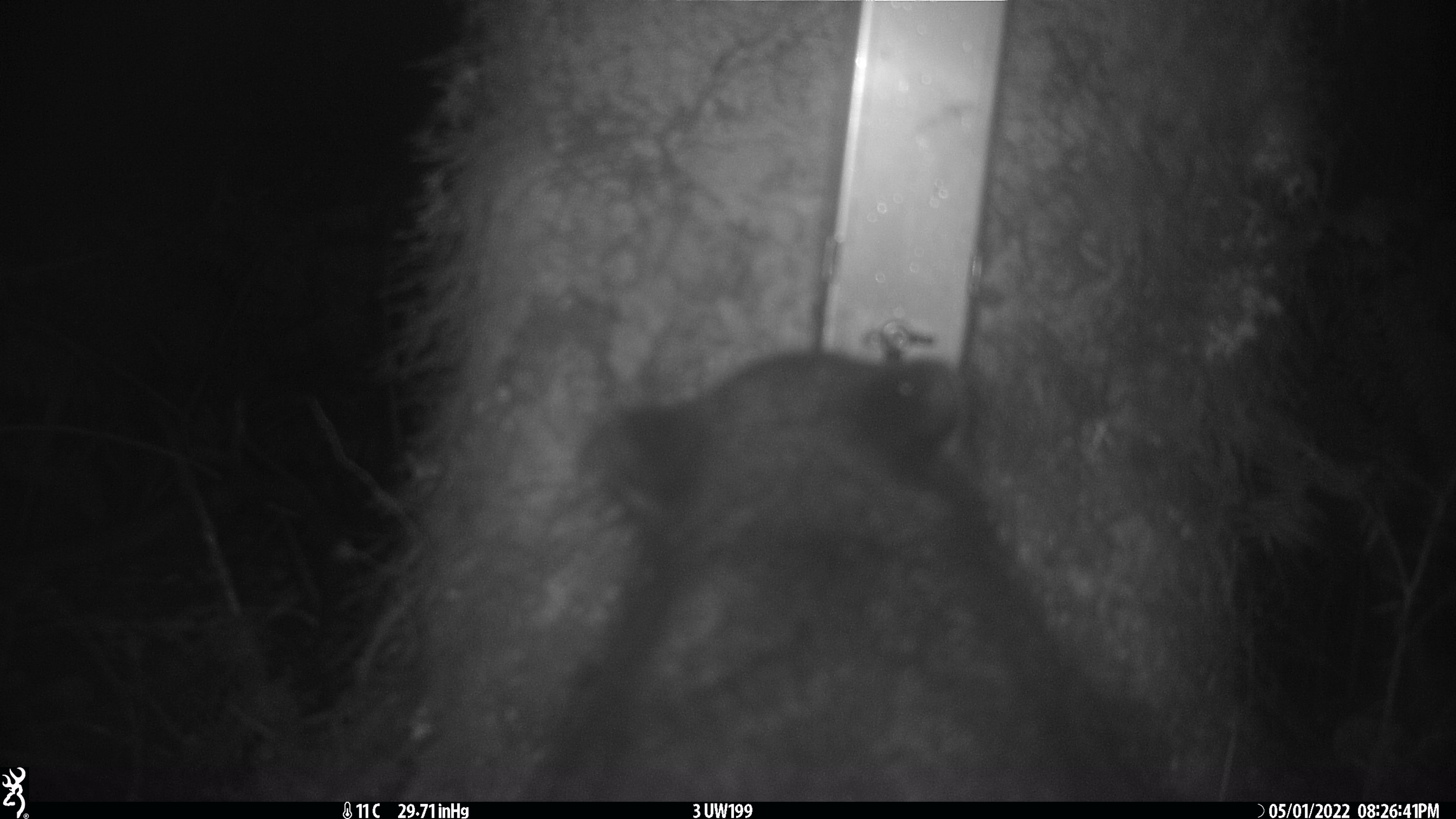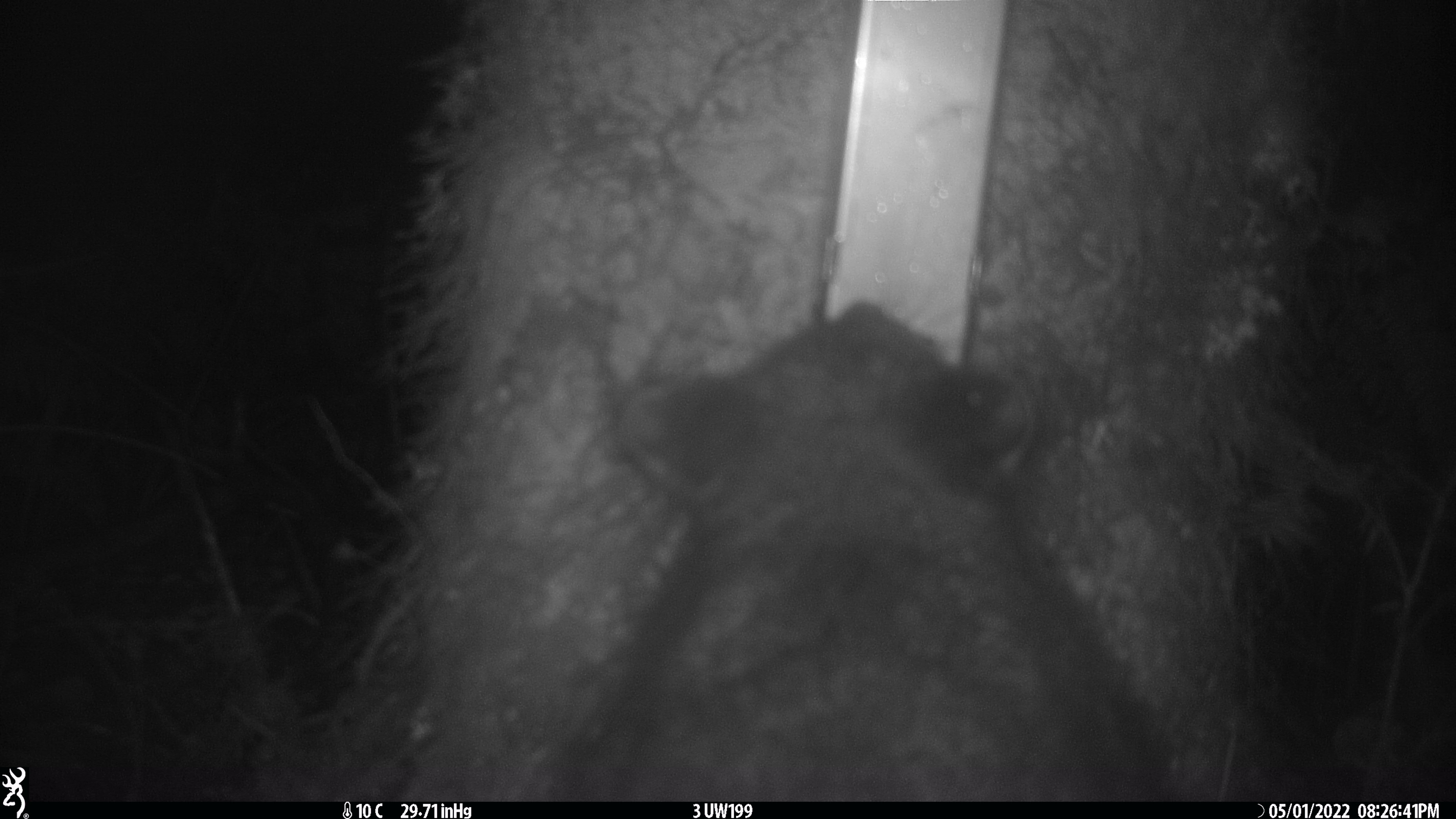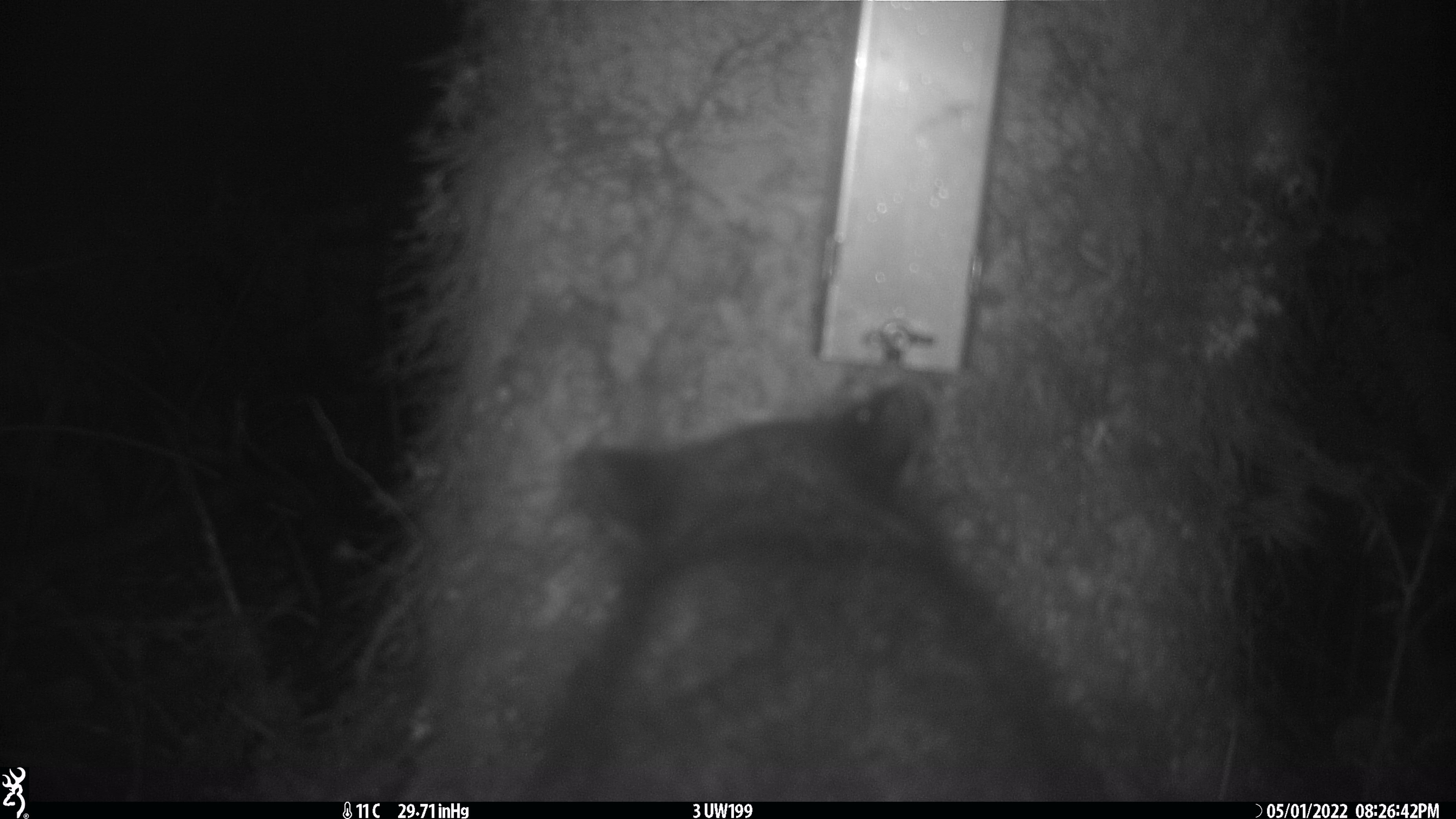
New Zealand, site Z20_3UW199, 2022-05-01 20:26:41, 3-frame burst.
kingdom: Animalia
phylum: Chordata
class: Mammalia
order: Diprotodontia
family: Phalangeridae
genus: Trichosurus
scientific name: Trichosurus vulpecula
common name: common brushtail possum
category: possum